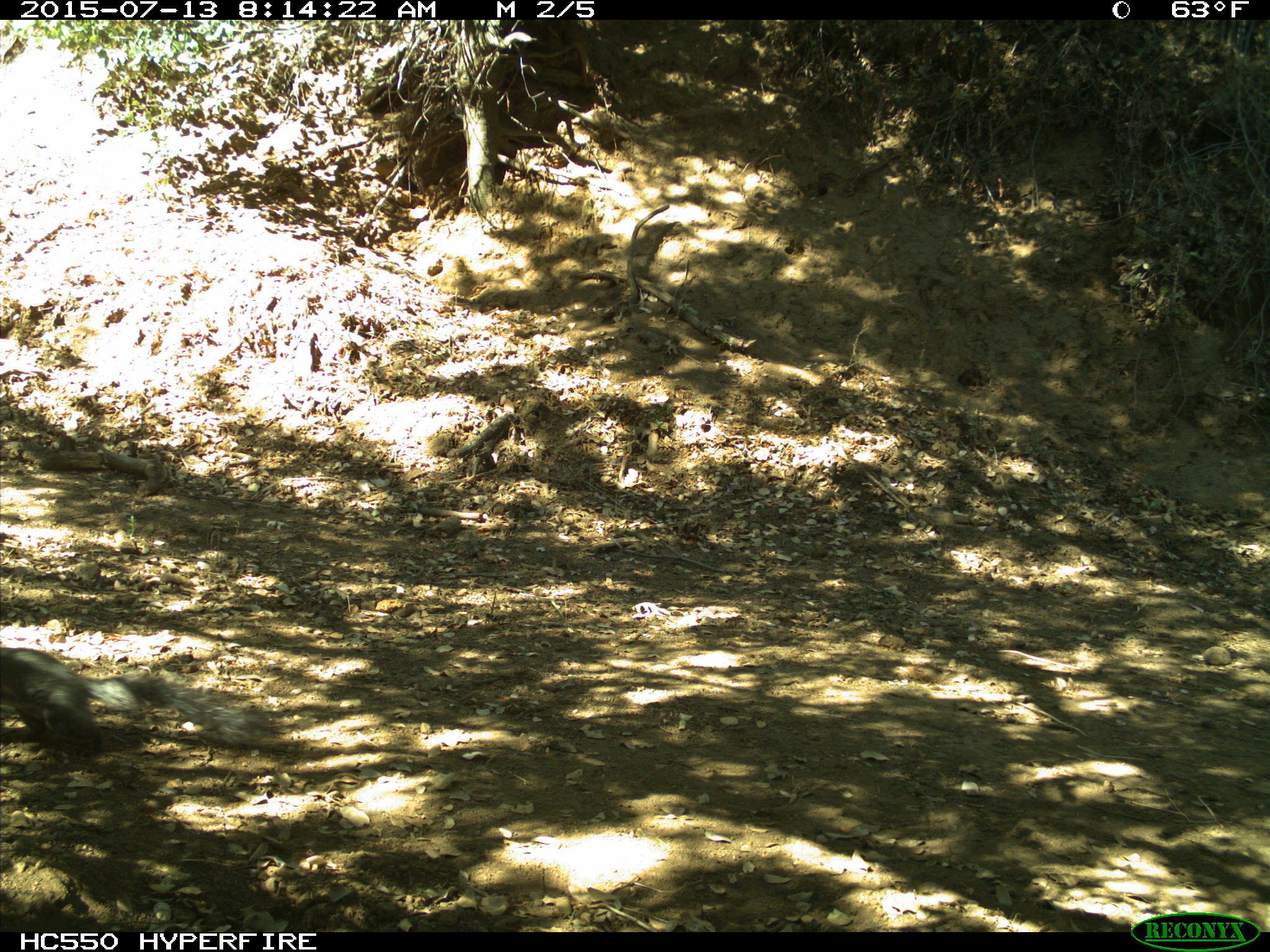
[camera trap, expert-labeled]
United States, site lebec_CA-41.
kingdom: Animalia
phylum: Chordata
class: Mammalia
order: Rodentia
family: Sciuridae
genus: Sciurus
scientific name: Sciurus carolinensis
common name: eastern gray squirrel